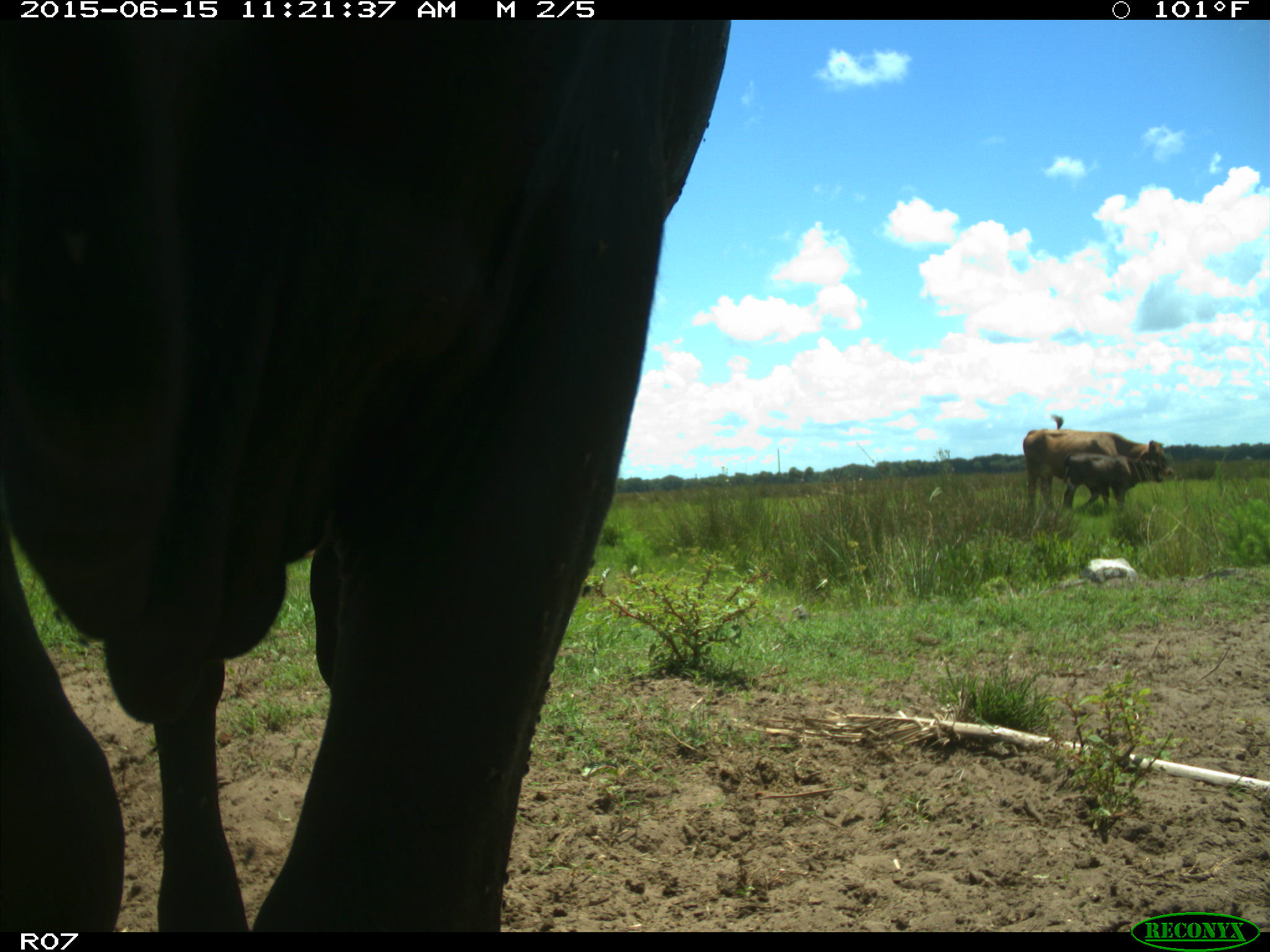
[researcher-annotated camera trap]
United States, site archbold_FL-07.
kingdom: Animalia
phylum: Chordata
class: Mammalia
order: Artiodactyla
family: Bovidae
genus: Bos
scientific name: Bos taurus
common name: domestic cow